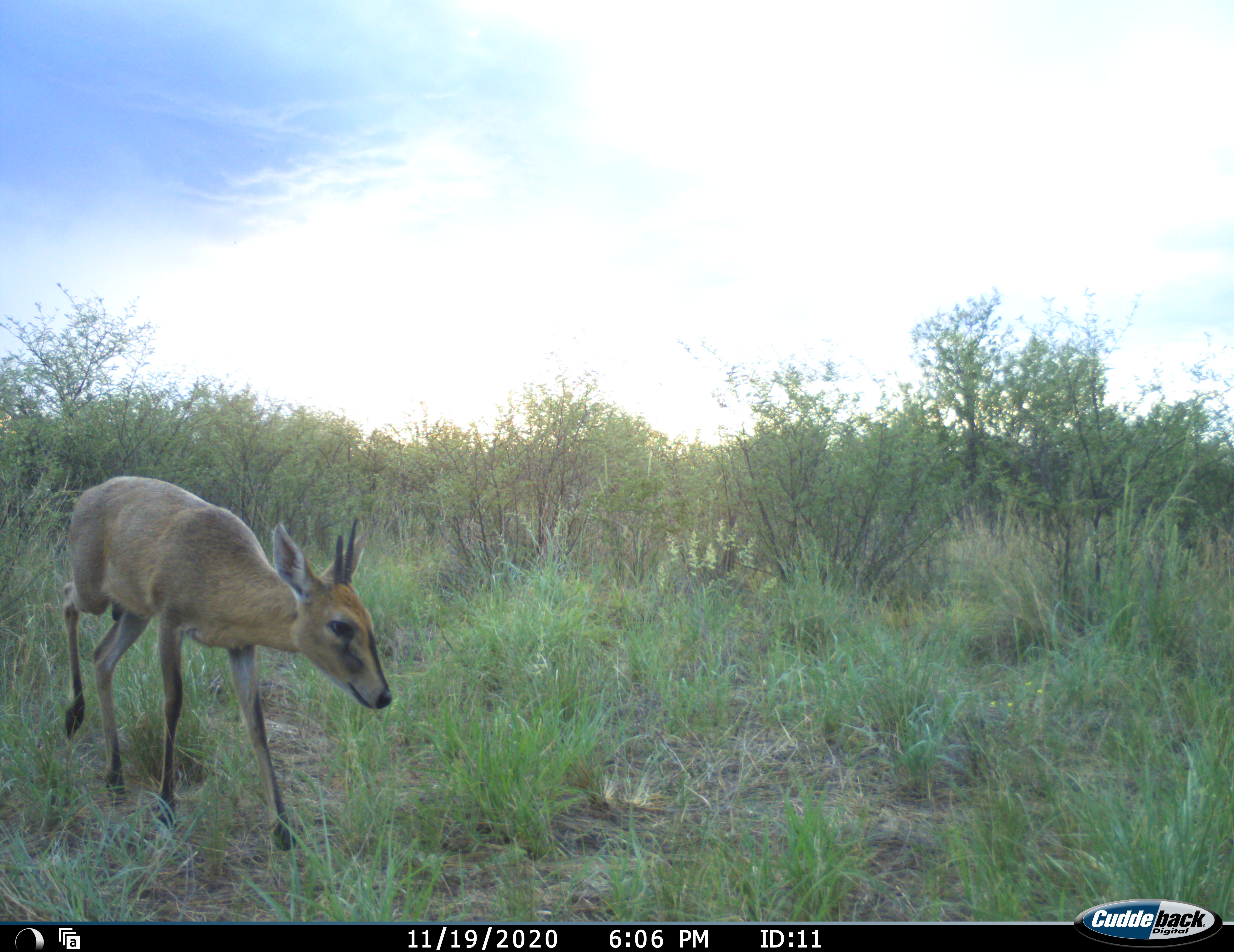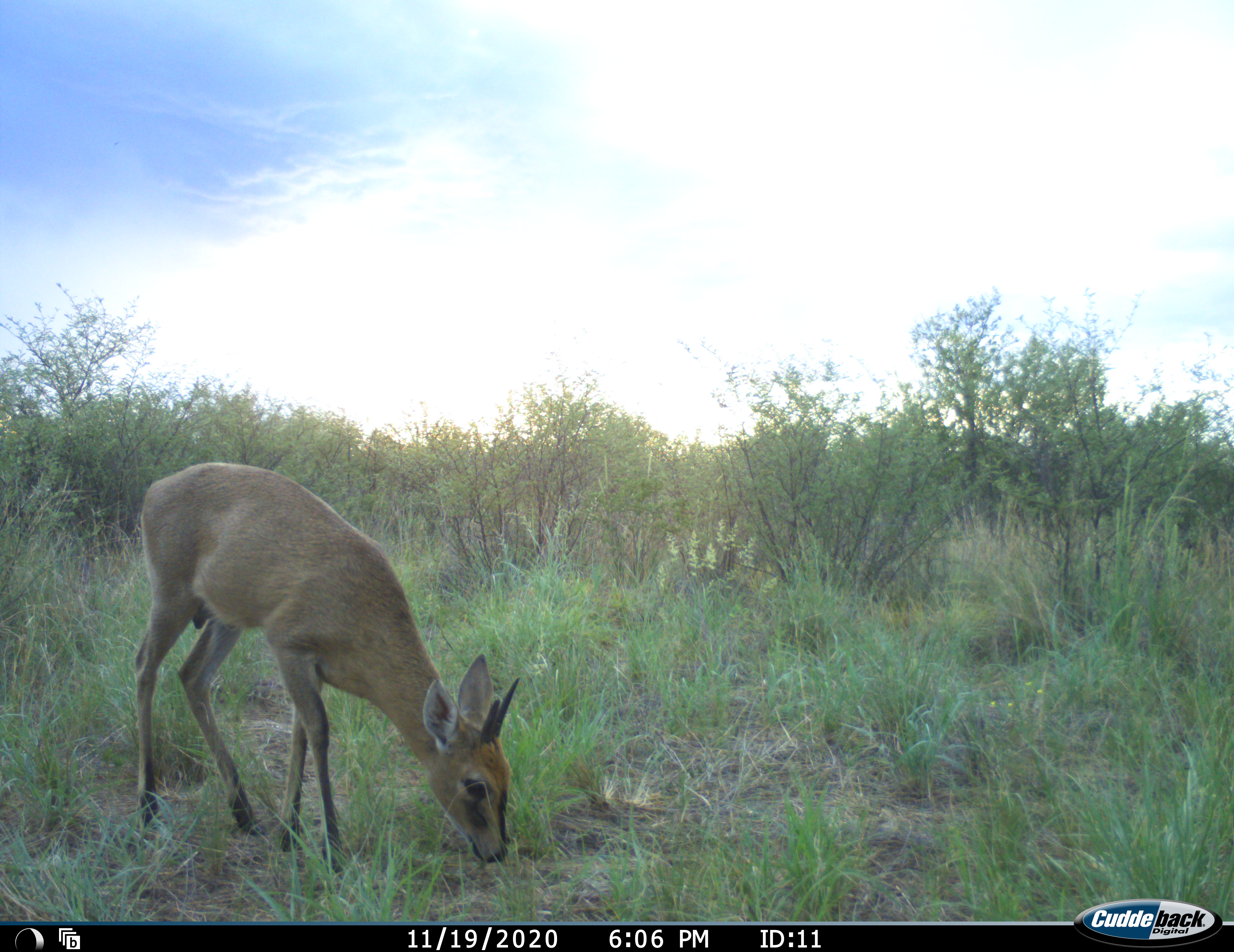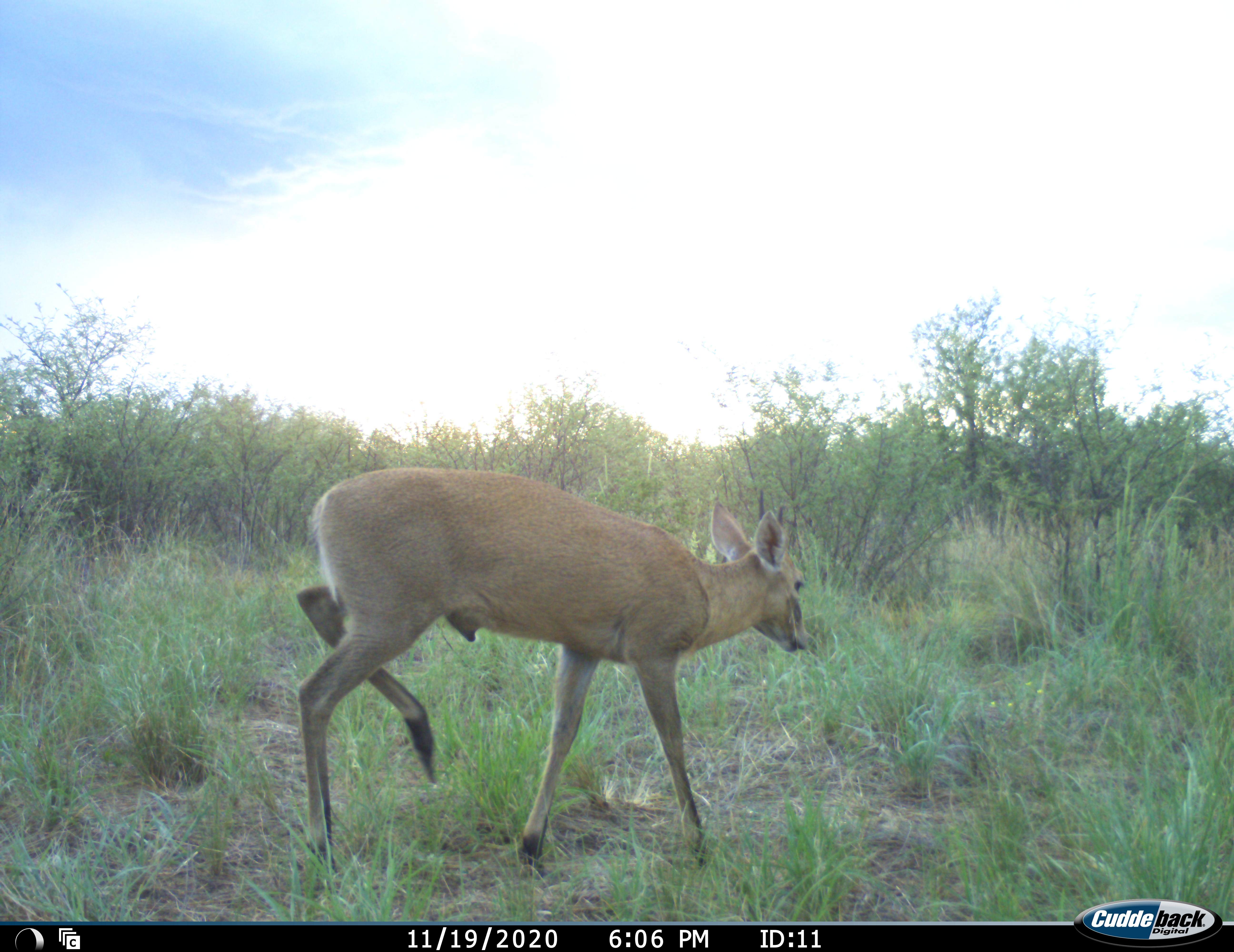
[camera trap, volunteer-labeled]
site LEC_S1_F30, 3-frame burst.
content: unidentified animal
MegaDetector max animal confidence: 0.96